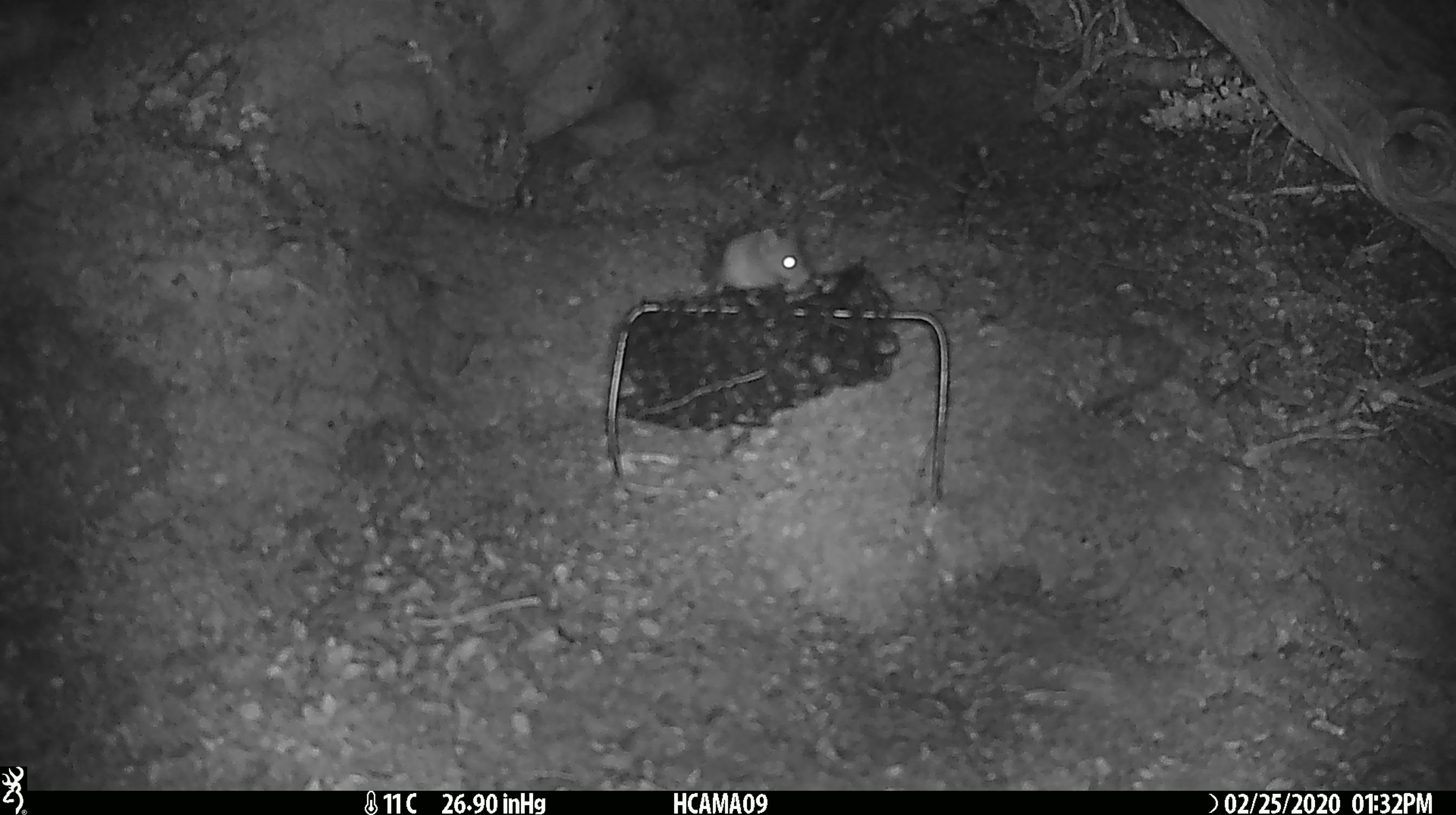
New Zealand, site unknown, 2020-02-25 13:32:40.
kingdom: Animalia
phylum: Chordata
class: Mammalia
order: Rodentia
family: Muridae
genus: Mus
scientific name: Mus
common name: mouse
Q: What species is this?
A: Mouse (Mus).